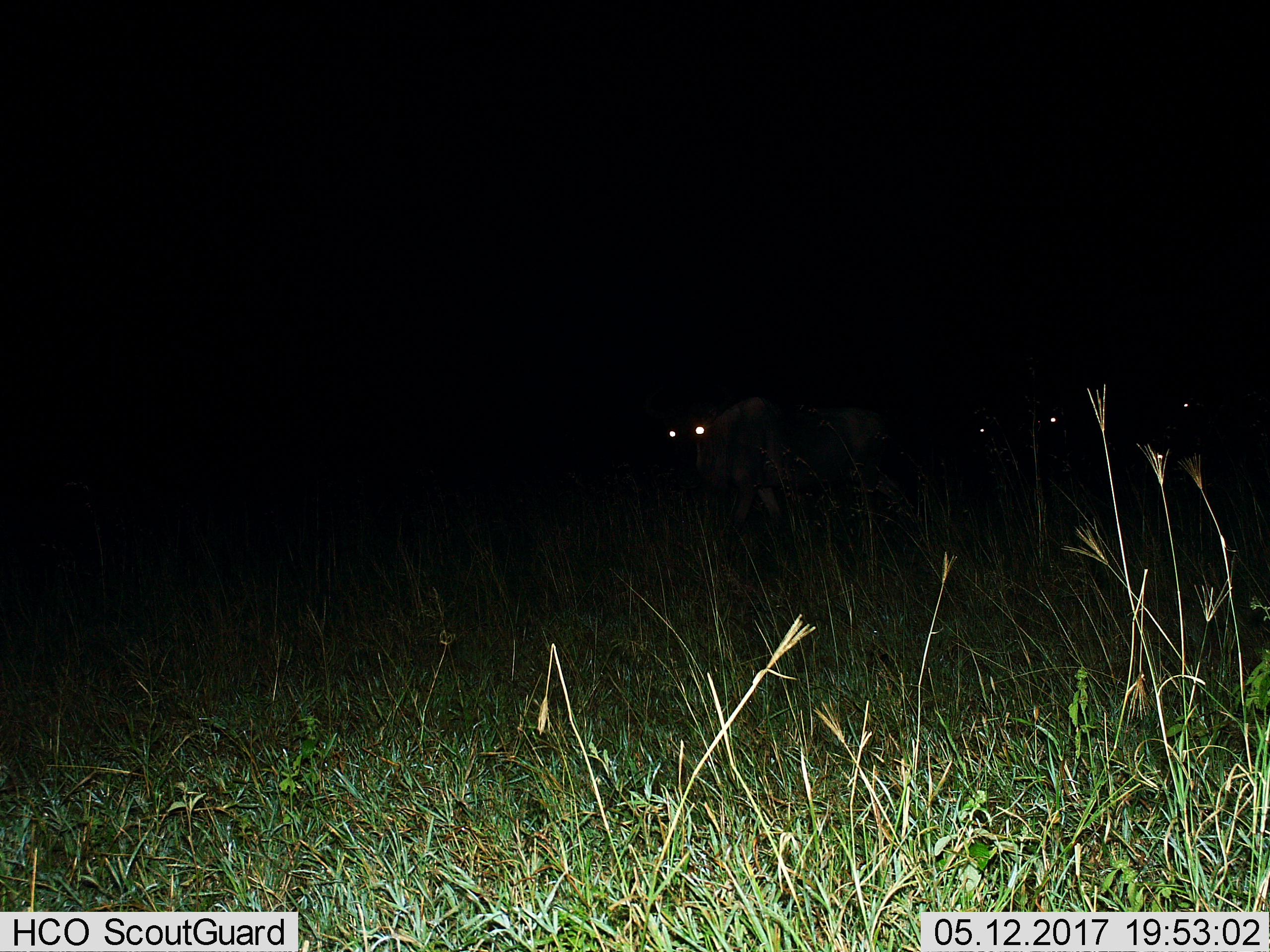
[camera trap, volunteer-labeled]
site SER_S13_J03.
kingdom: Animalia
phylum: Chordata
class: Mammalia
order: Artiodactyla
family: Bovidae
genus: Connochaetes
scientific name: Connochaetes taurinus taurinus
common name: blue wildebeest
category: wildebeestblue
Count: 4.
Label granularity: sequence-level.